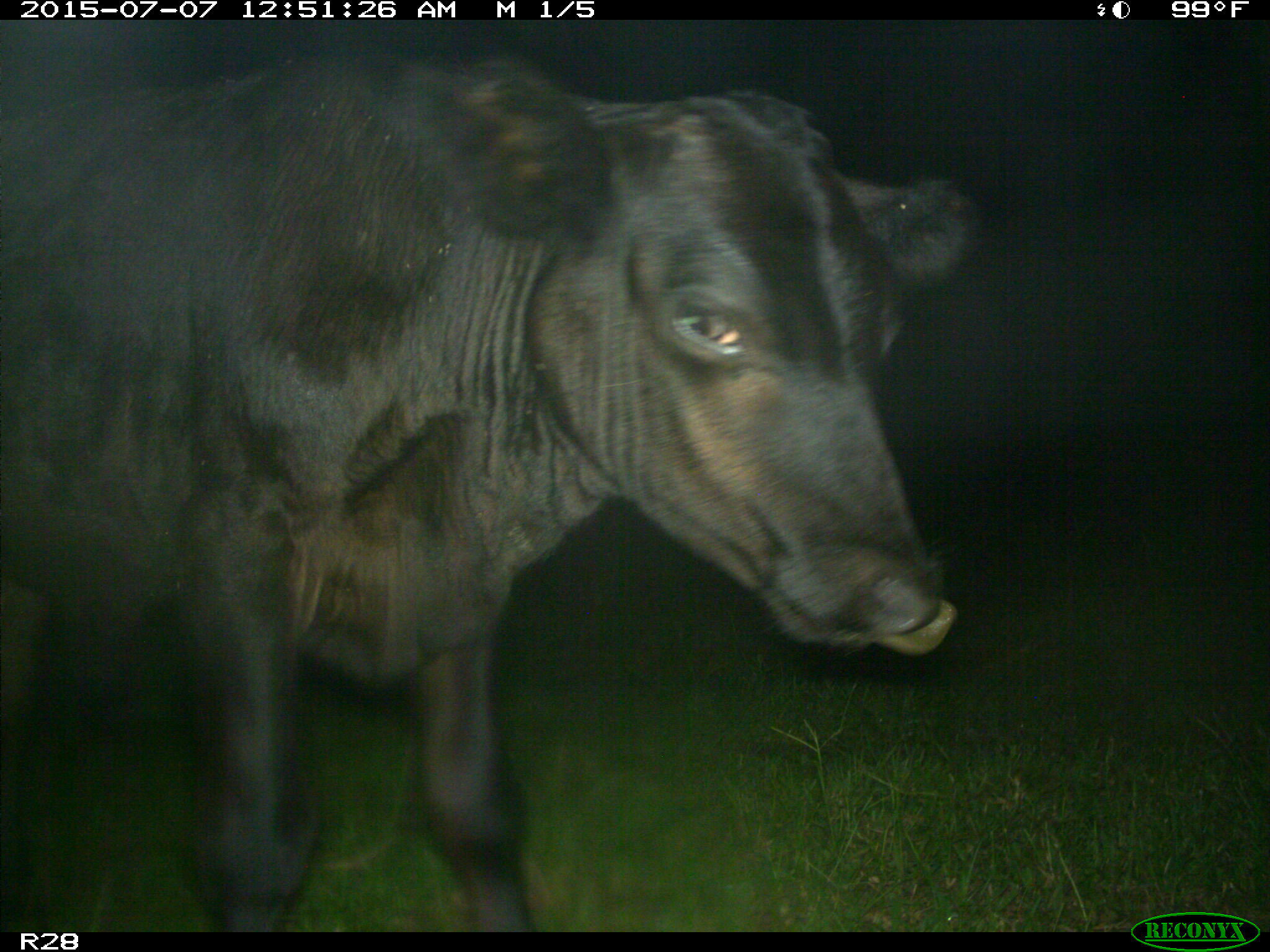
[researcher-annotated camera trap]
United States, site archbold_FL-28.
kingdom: Animalia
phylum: Chordata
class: Mammalia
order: Artiodactyla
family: Bovidae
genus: Bos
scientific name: Bos taurus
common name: domestic cow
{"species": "Bos taurus (domestic cow)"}